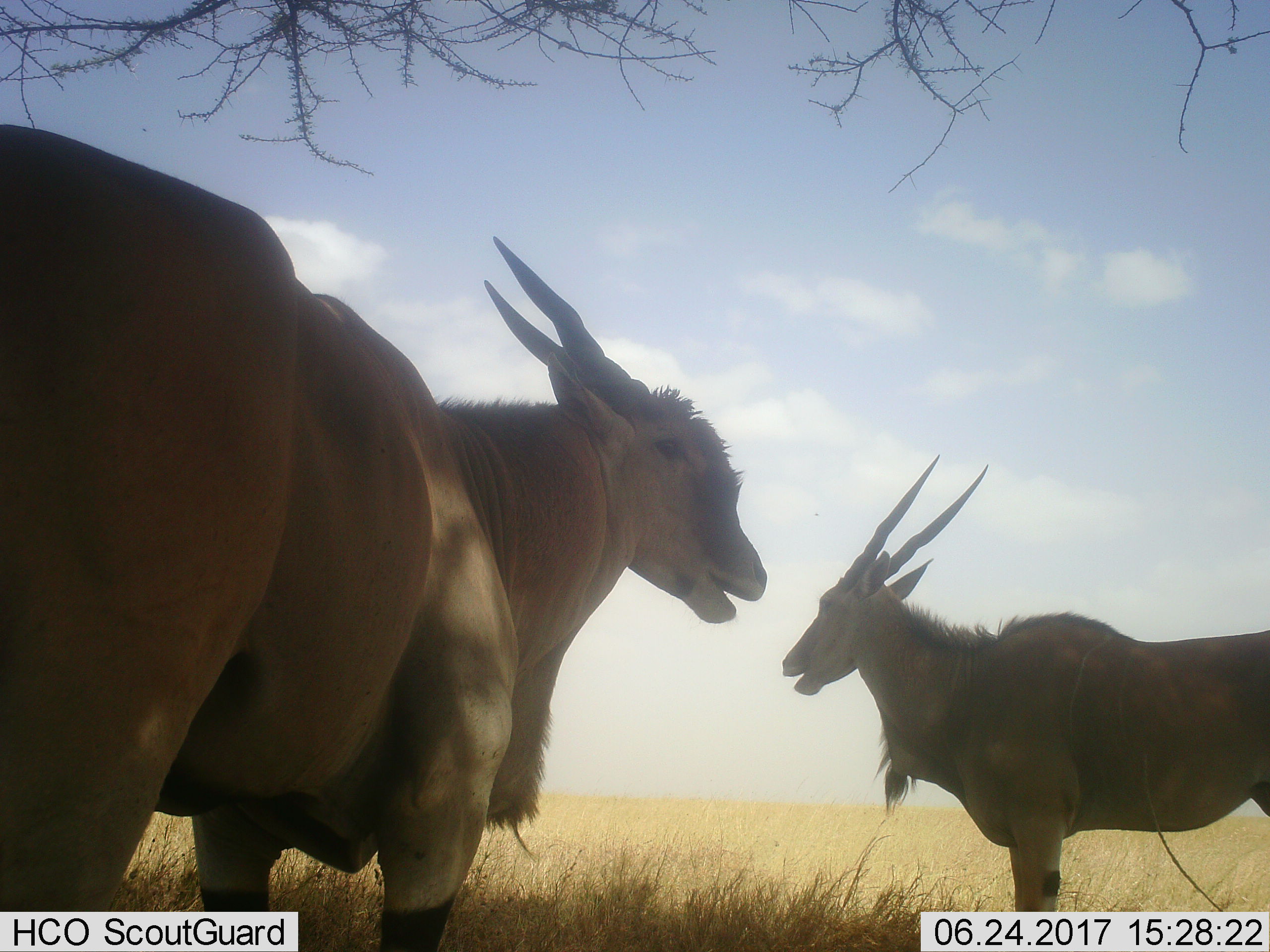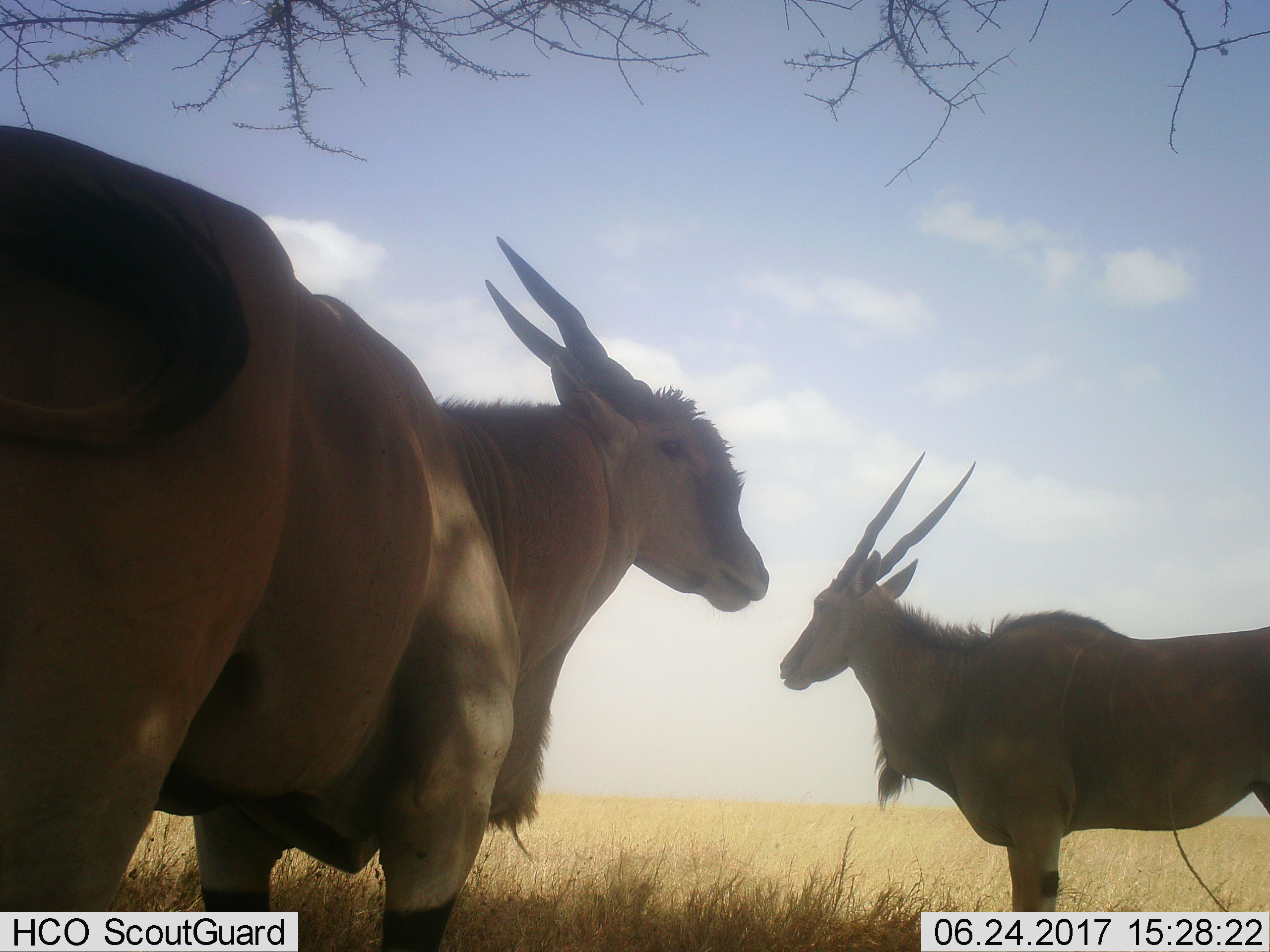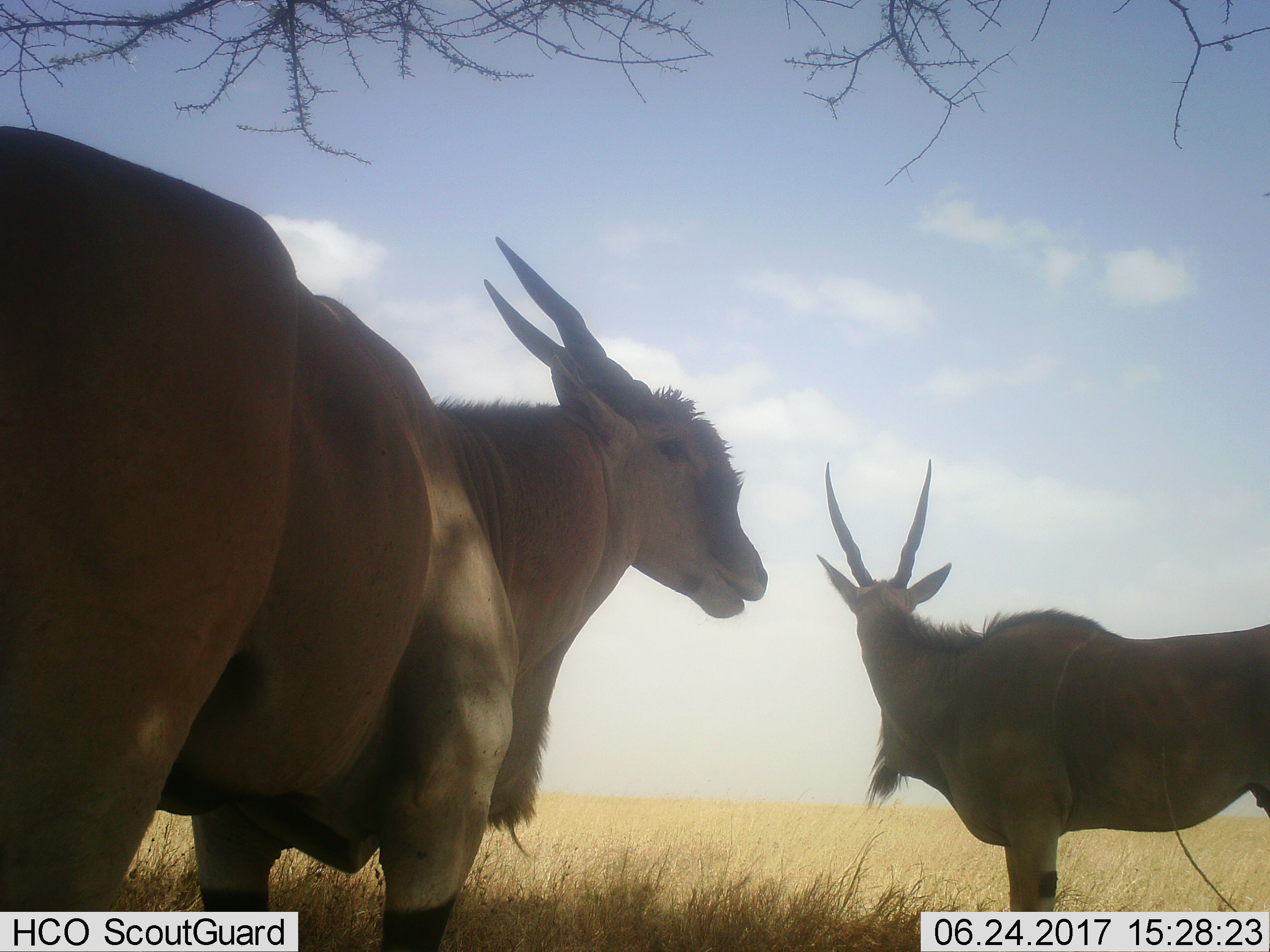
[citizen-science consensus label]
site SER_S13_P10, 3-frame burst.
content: unidentified animal